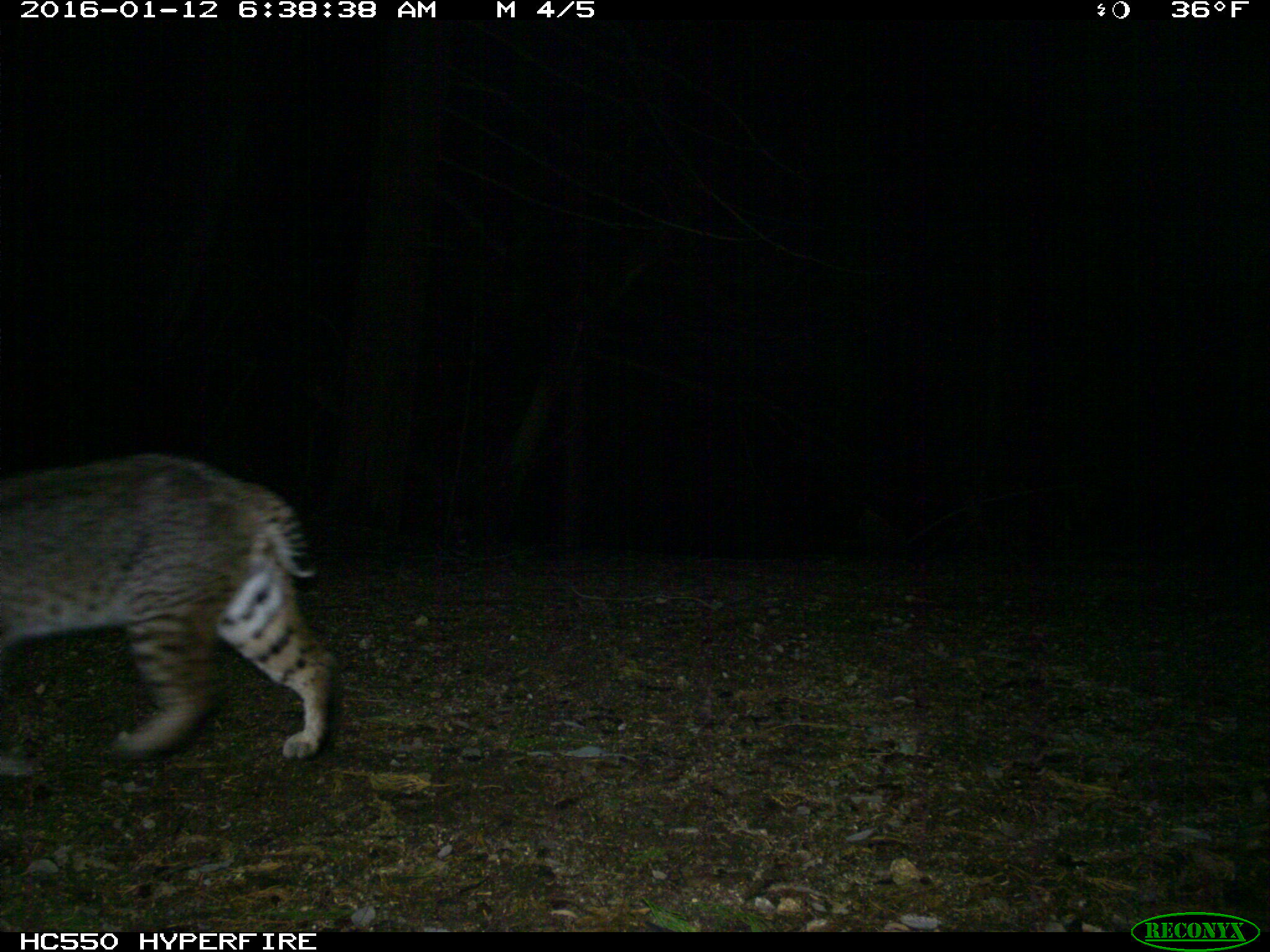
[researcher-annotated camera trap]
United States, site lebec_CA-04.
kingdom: Animalia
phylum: Chordata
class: Mammalia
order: Carnivora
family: Felidae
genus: Lynx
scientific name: Lynx rufus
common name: bobcat